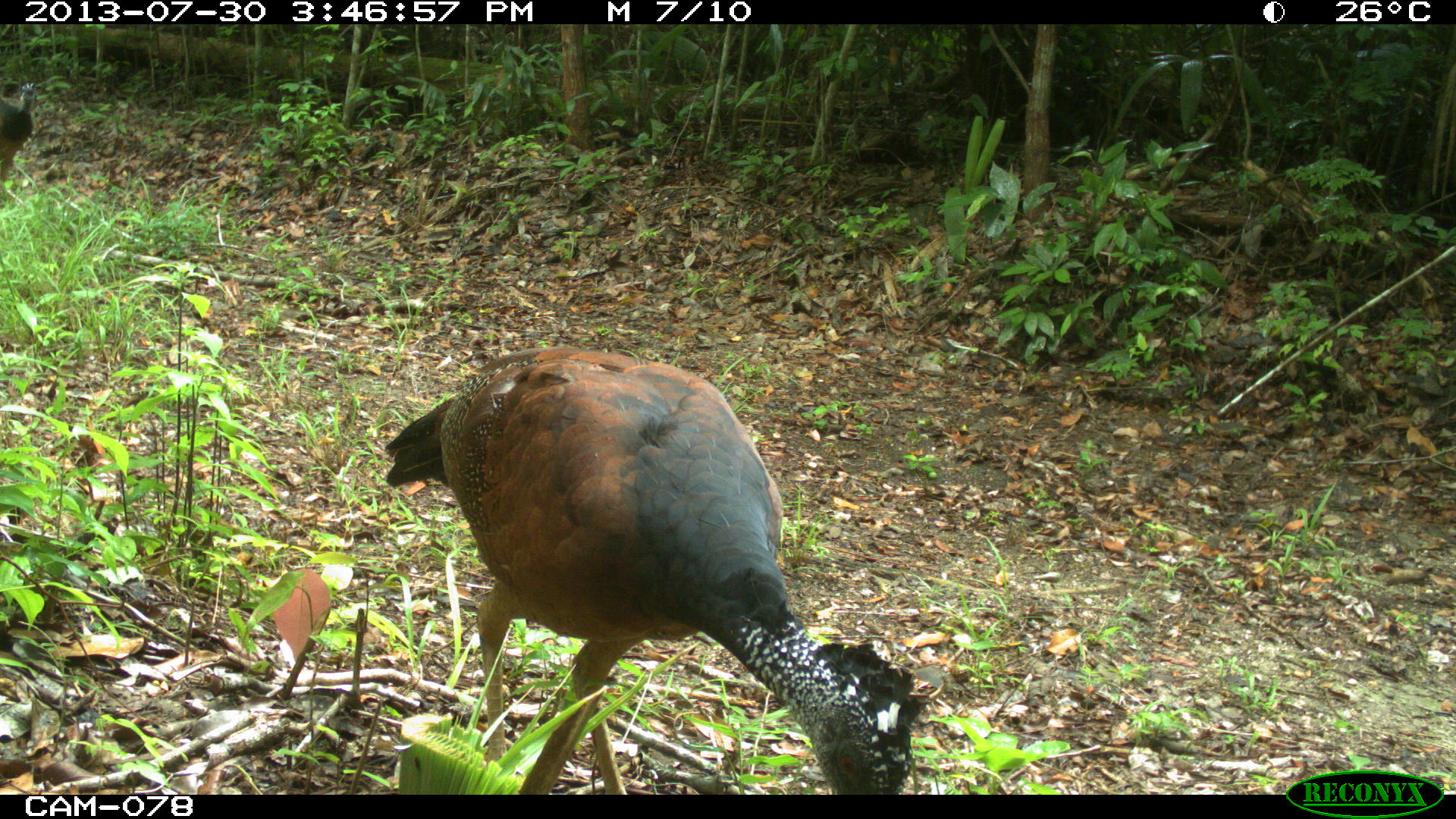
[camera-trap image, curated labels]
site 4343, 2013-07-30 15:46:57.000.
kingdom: Animalia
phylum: Chordata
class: Aves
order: Galliformes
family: Cracidae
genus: Crax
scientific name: Crax rubra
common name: great curassow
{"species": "Crax rubra (great curassow)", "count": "2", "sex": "female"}